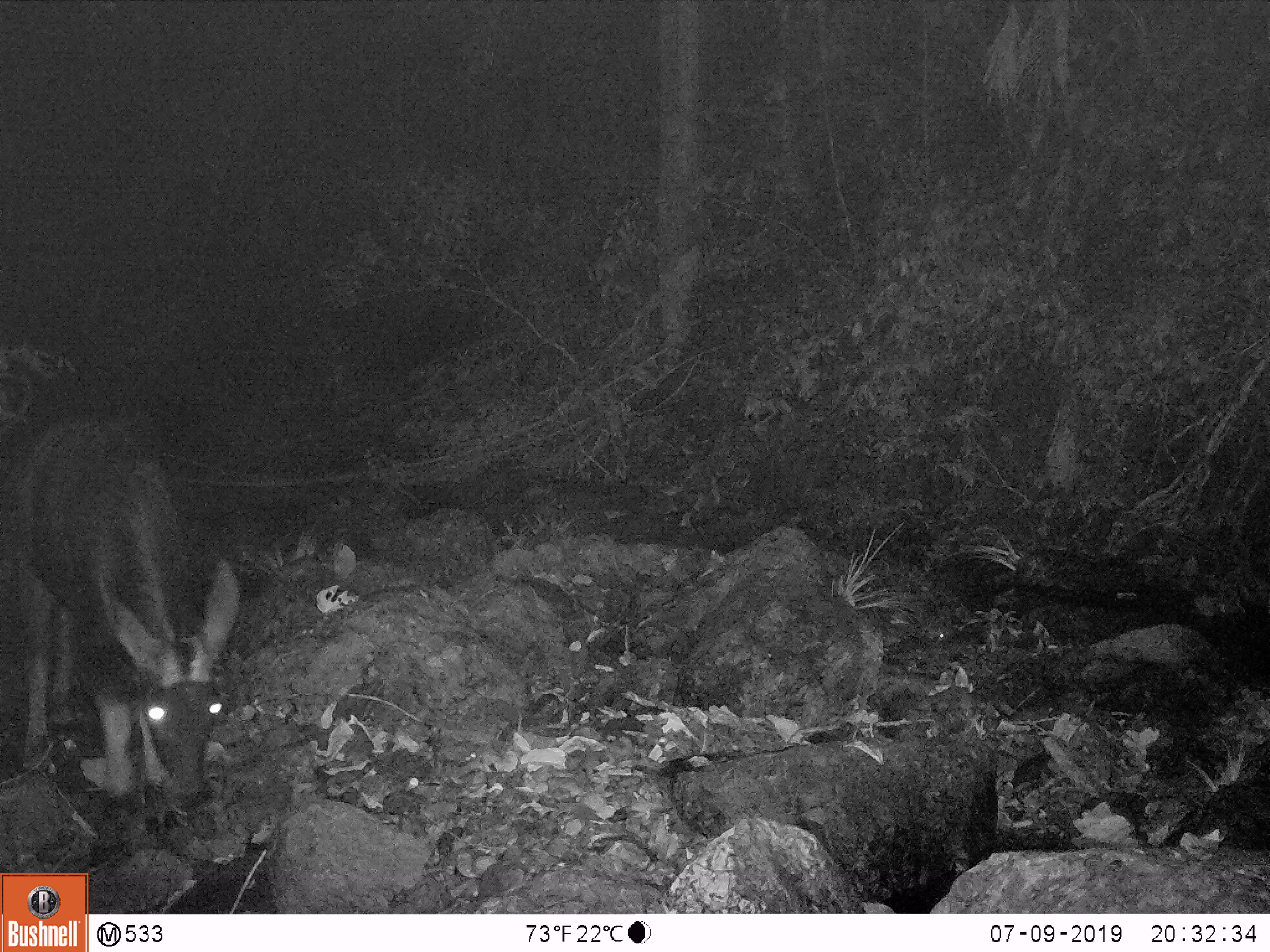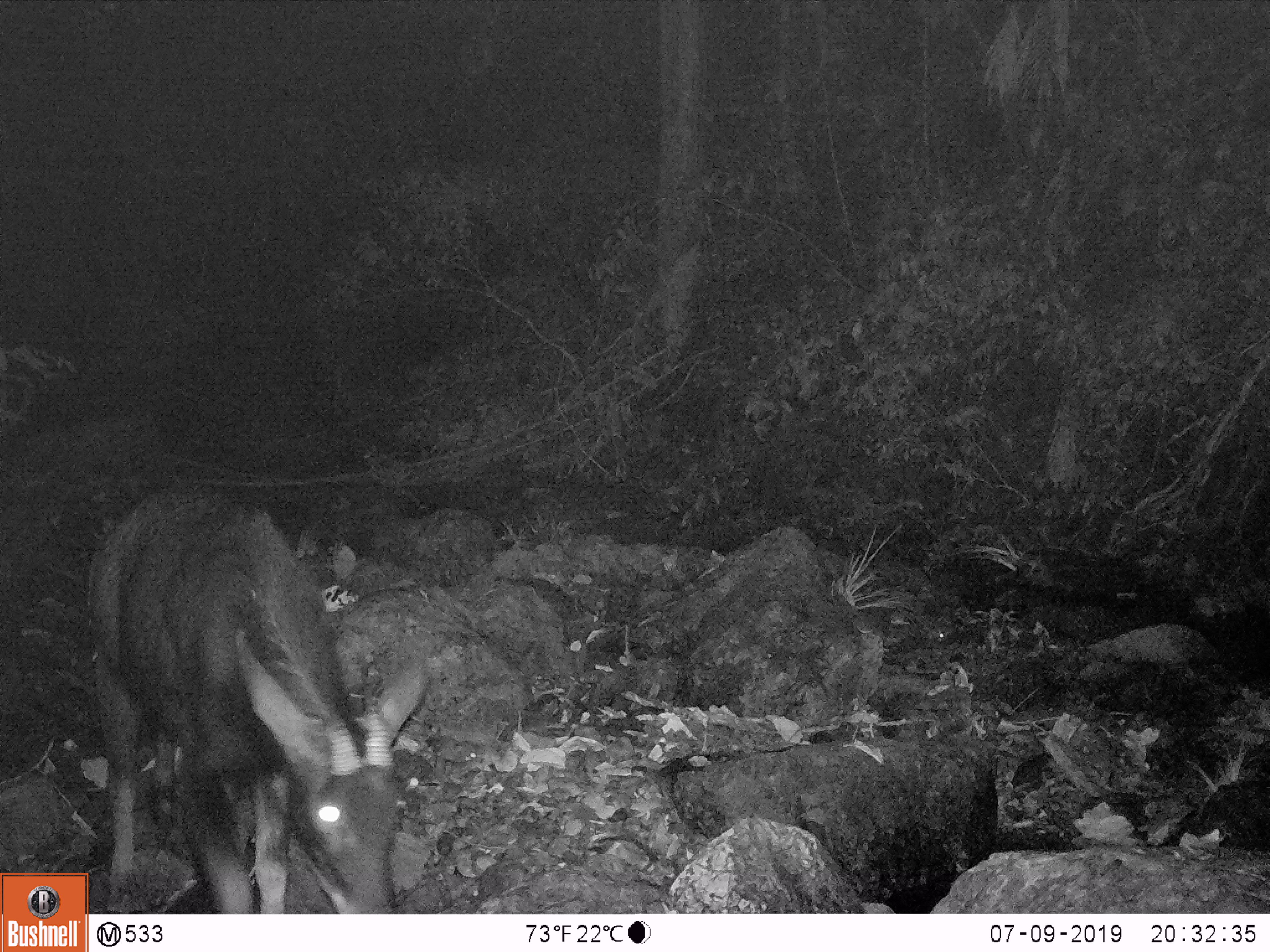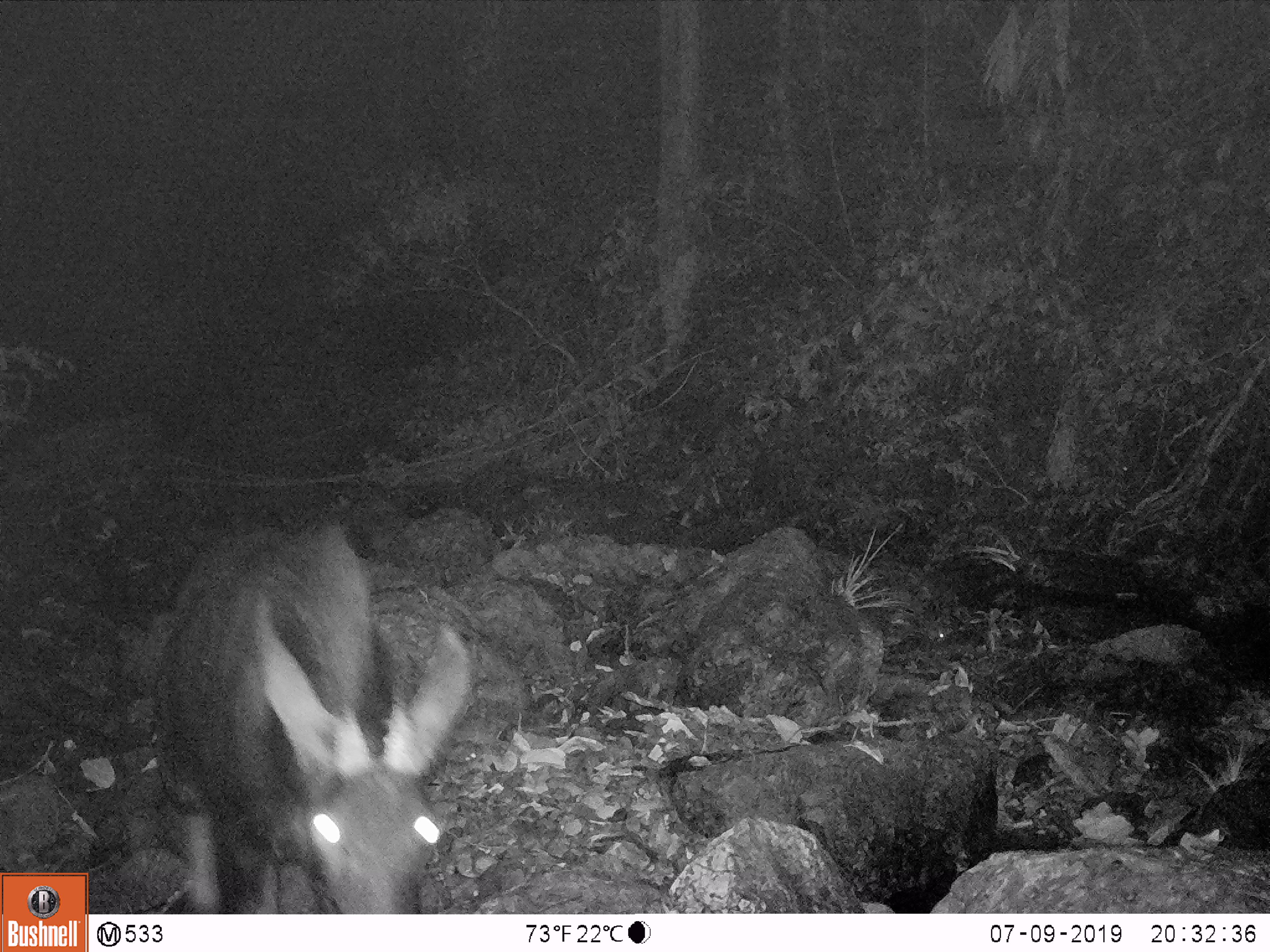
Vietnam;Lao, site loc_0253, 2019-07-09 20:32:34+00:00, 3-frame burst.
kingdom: Animalia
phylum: Chordata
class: Mammalia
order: Artiodactyla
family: Bovidae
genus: Capricornis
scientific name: Capricornis sumatraensis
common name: chinese serow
Chinese serow (Capricornis sumatraensis). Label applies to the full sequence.